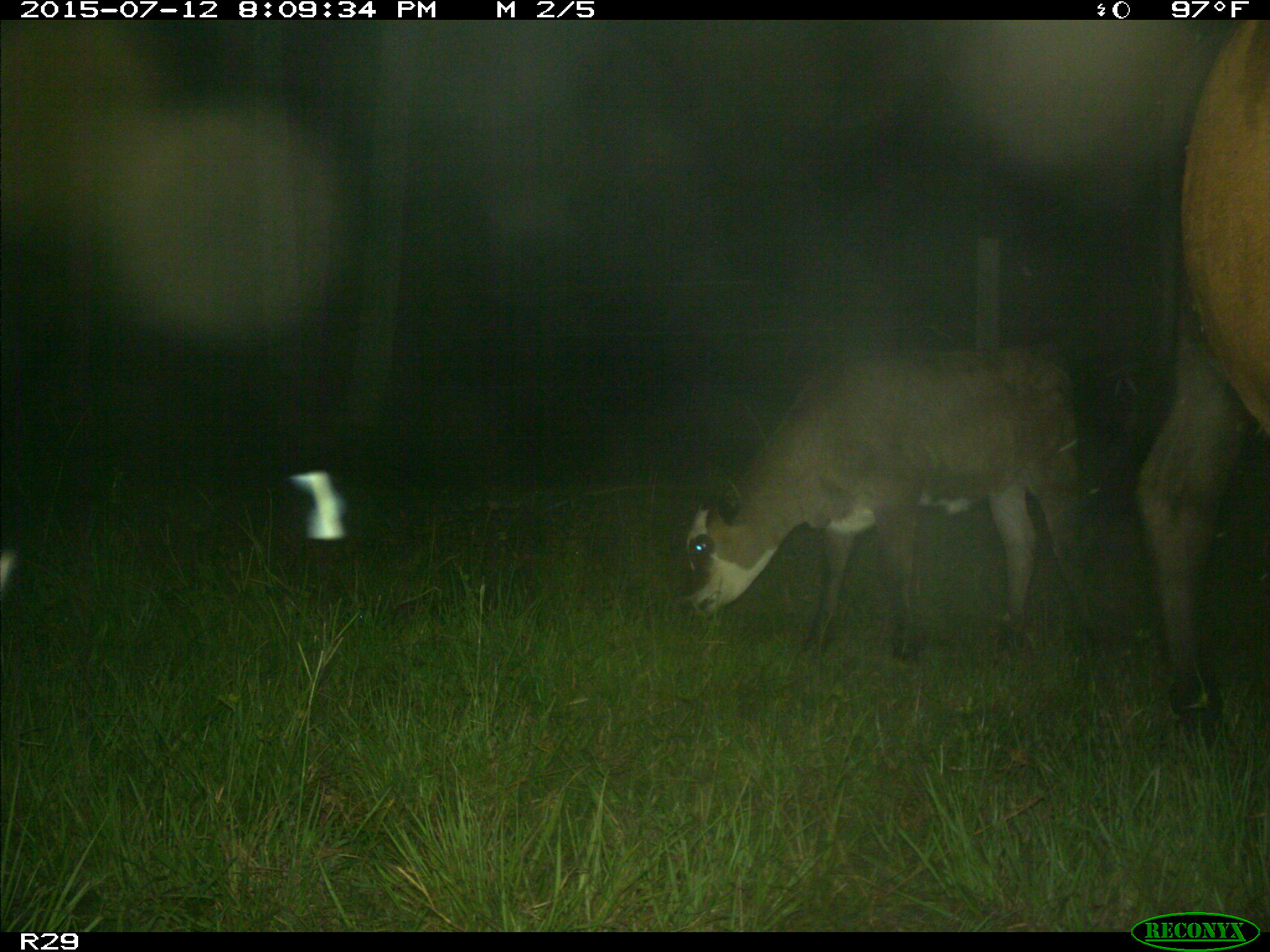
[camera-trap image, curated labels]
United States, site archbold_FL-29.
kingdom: Animalia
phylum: Chordata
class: Mammalia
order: Artiodactyla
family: Bovidae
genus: Bos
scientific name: Bos taurus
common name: domestic cow